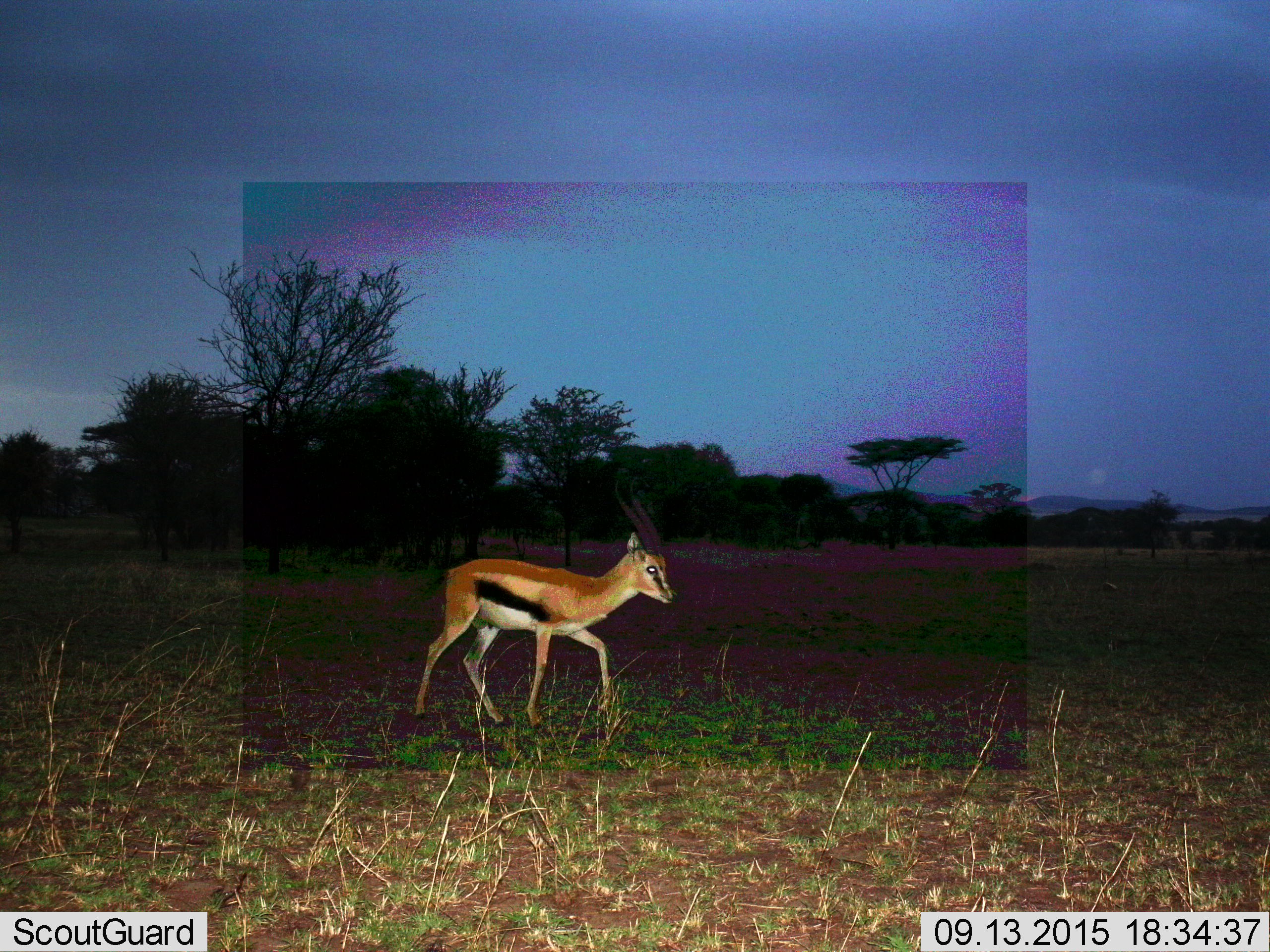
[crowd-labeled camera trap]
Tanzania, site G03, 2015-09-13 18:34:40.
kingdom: Animalia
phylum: Chordata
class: Mammalia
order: Artiodactyla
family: Bovidae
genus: Eudorcas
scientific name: Eudorcas thomsonii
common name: thomson's gazelle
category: gazellethomsons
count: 1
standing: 32%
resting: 0%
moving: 74%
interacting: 0%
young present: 0%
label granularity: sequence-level